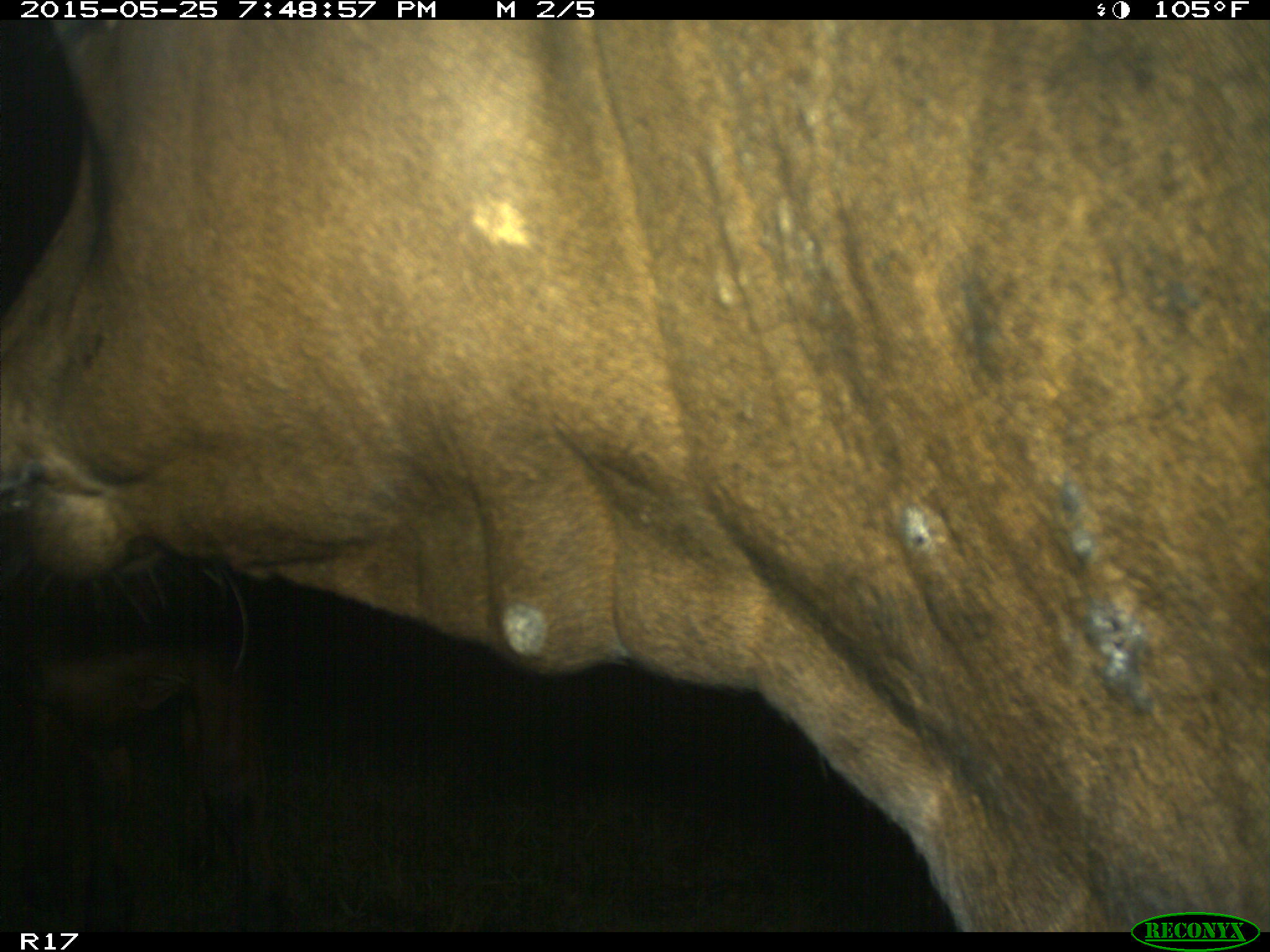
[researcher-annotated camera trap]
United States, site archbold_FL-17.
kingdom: Animalia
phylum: Chordata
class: Mammalia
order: Artiodactyla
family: Bovidae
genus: Bos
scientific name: Bos taurus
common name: domestic cow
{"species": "Bos taurus (domestic cow)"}